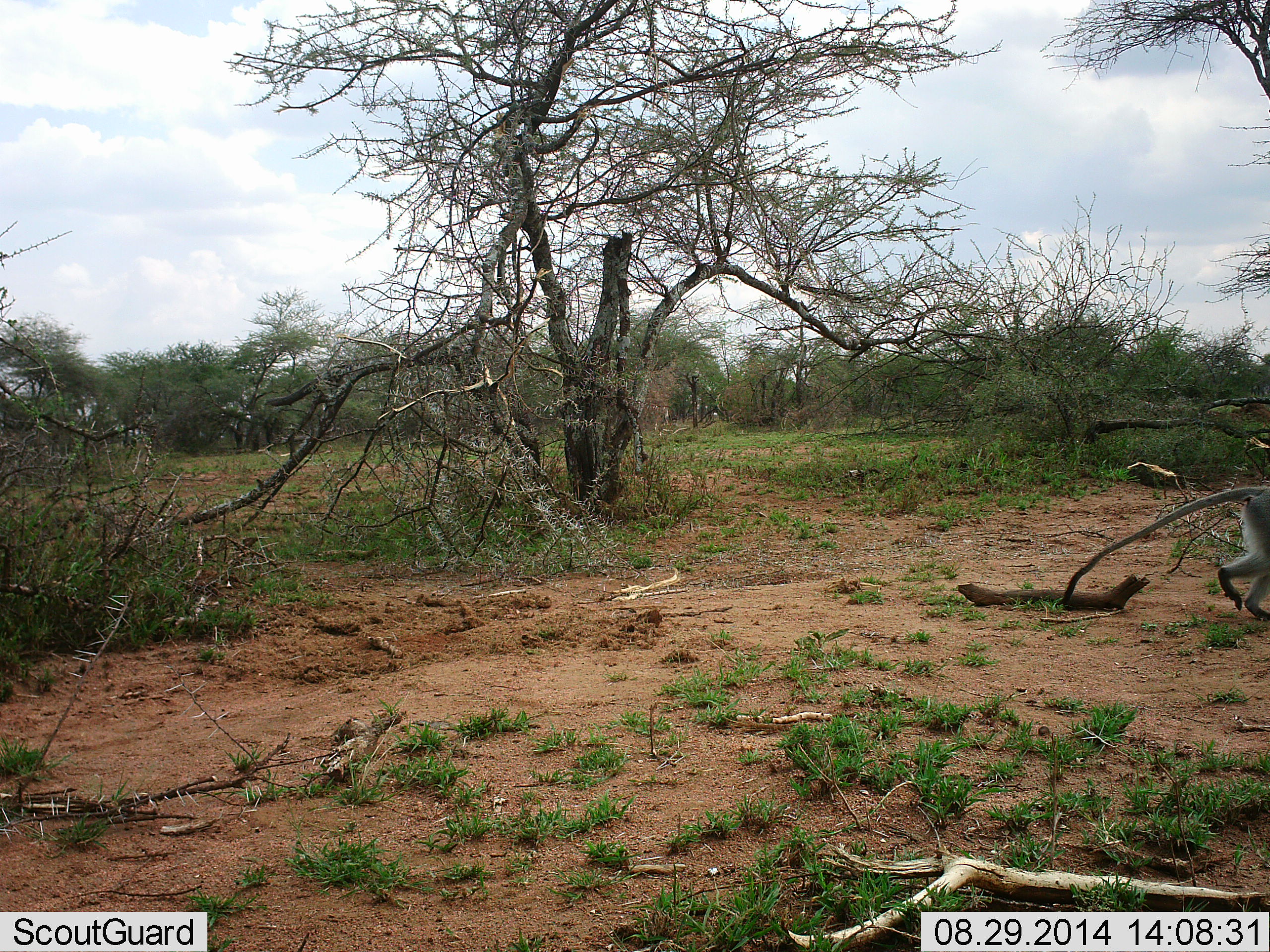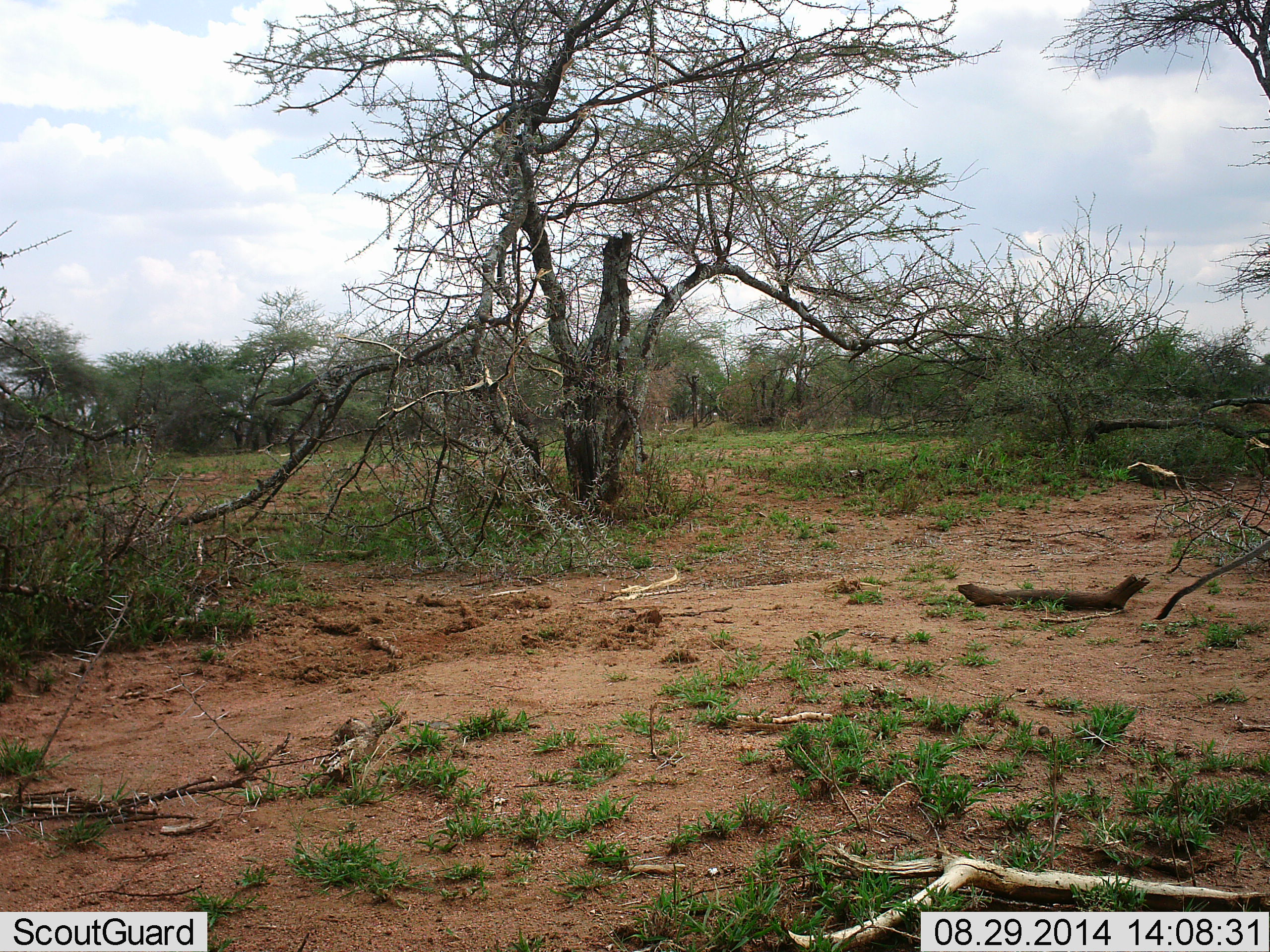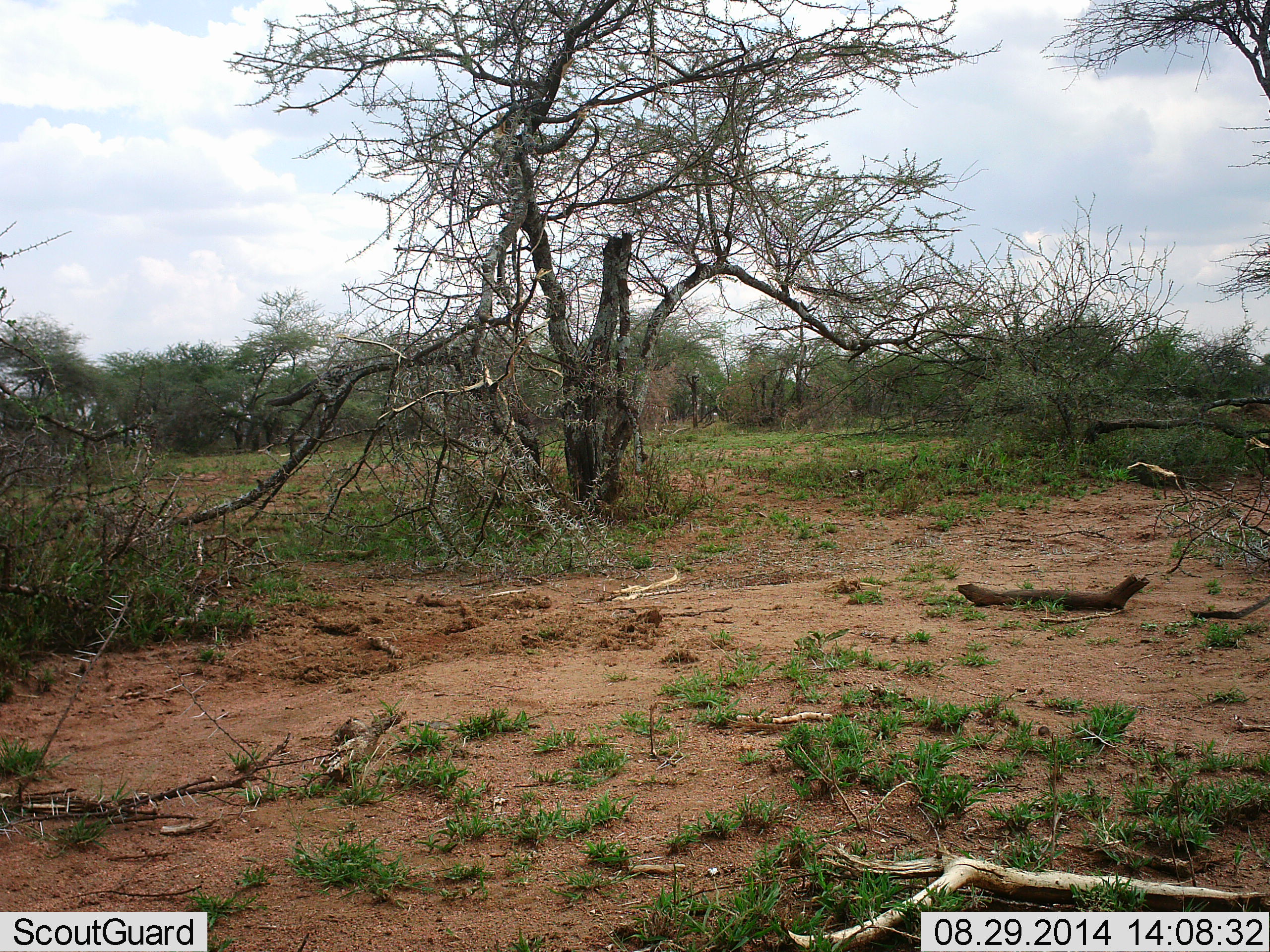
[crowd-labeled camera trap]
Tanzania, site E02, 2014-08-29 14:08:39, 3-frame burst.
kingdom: Animalia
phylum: Chordata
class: Mammalia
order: Primates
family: Cercopithecidae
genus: Chlorocebus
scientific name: Chlorocebus pygerythrus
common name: vervet monkey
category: monkeyvervet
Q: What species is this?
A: Monkeyvervet (vervet monkey) (Chlorocebus pygerythrus).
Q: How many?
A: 1.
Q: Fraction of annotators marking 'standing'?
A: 0%.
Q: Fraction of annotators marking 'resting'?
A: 0%.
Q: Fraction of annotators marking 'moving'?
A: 100%.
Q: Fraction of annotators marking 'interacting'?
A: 0%.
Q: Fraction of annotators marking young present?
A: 0%.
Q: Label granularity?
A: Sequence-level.